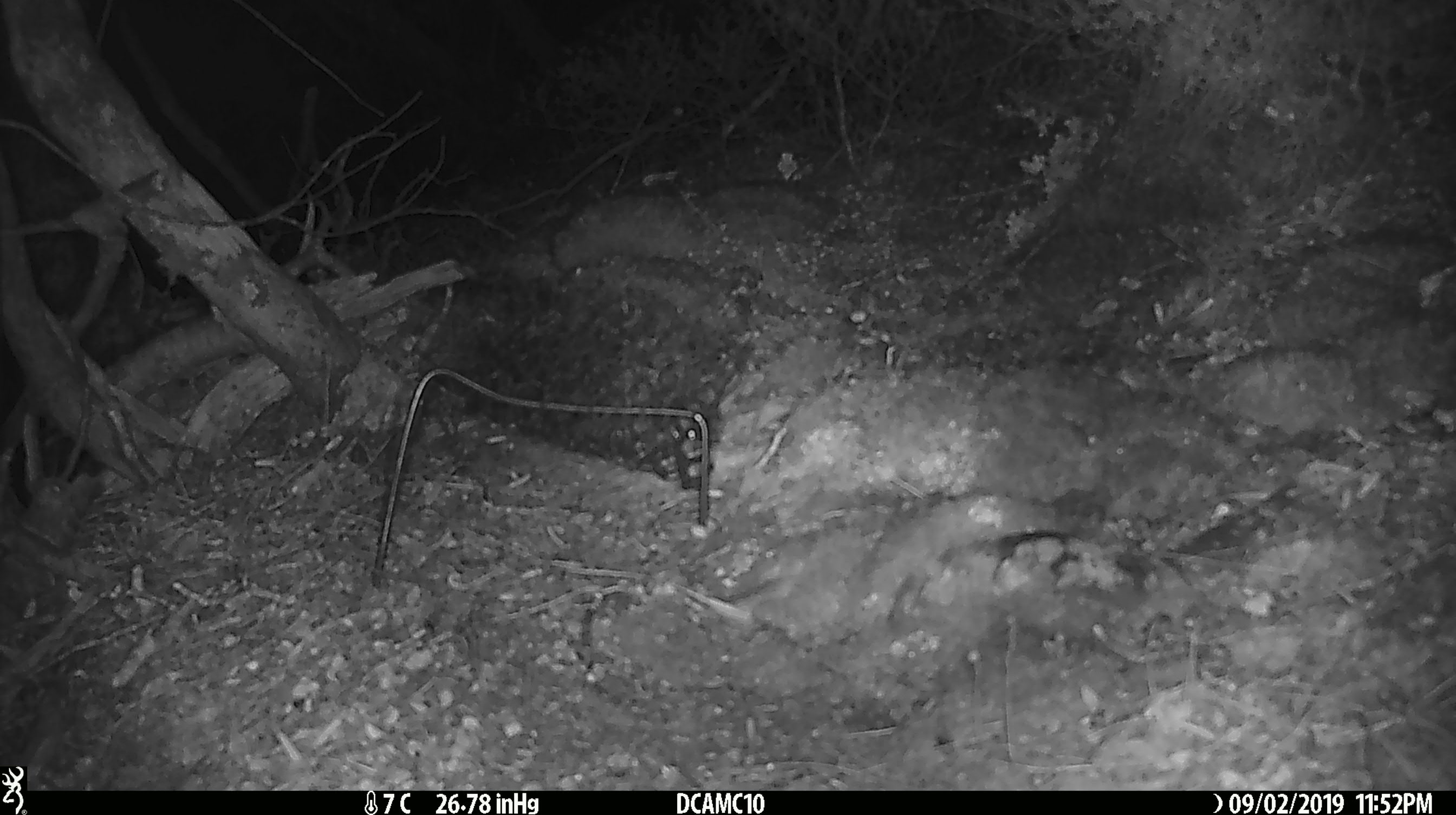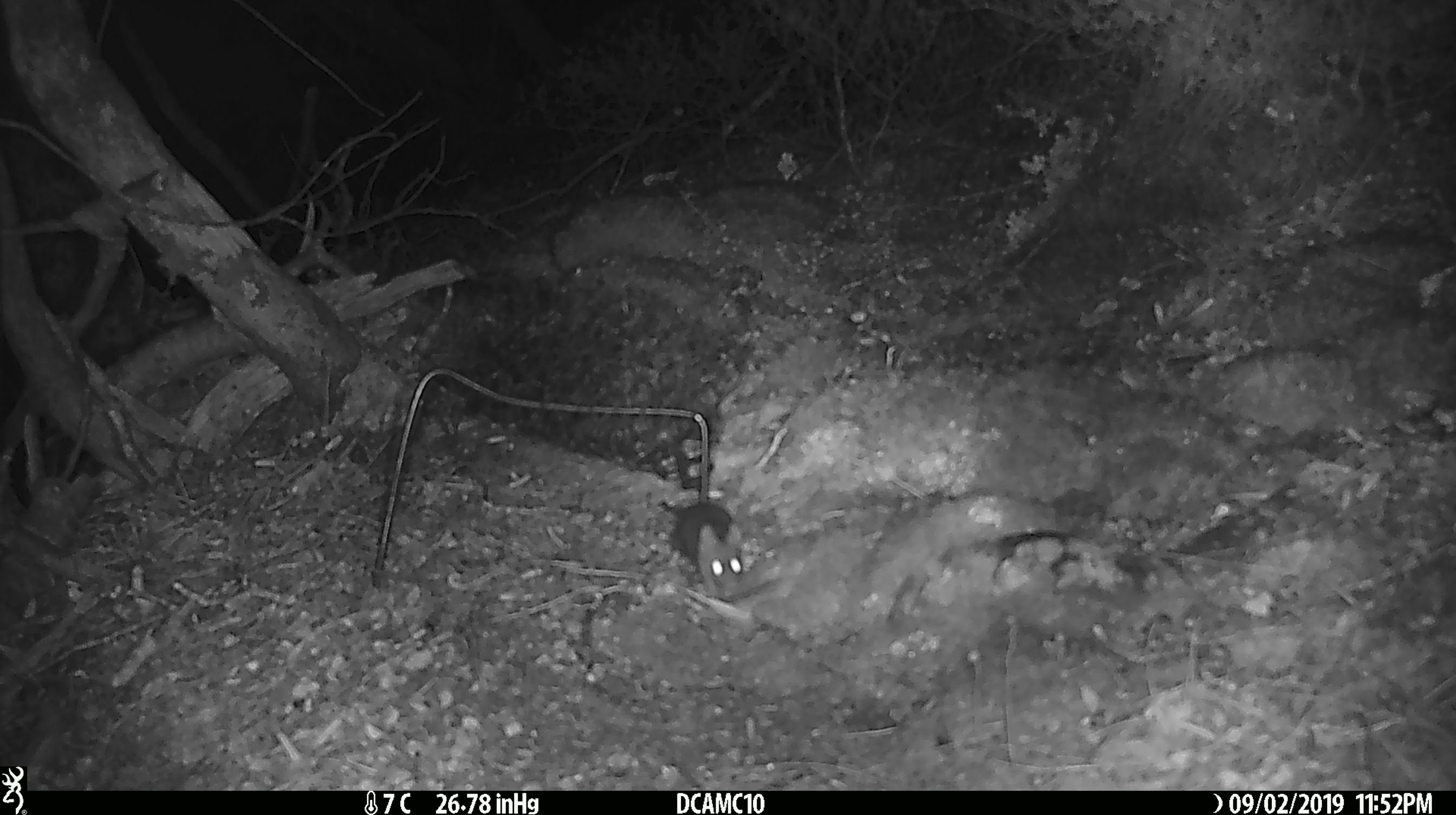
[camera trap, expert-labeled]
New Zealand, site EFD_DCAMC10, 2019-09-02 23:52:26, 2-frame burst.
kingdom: Animalia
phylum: Chordata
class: Mammalia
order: Rodentia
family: Muridae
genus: Mus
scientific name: Mus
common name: mouse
Mouse (Mus).